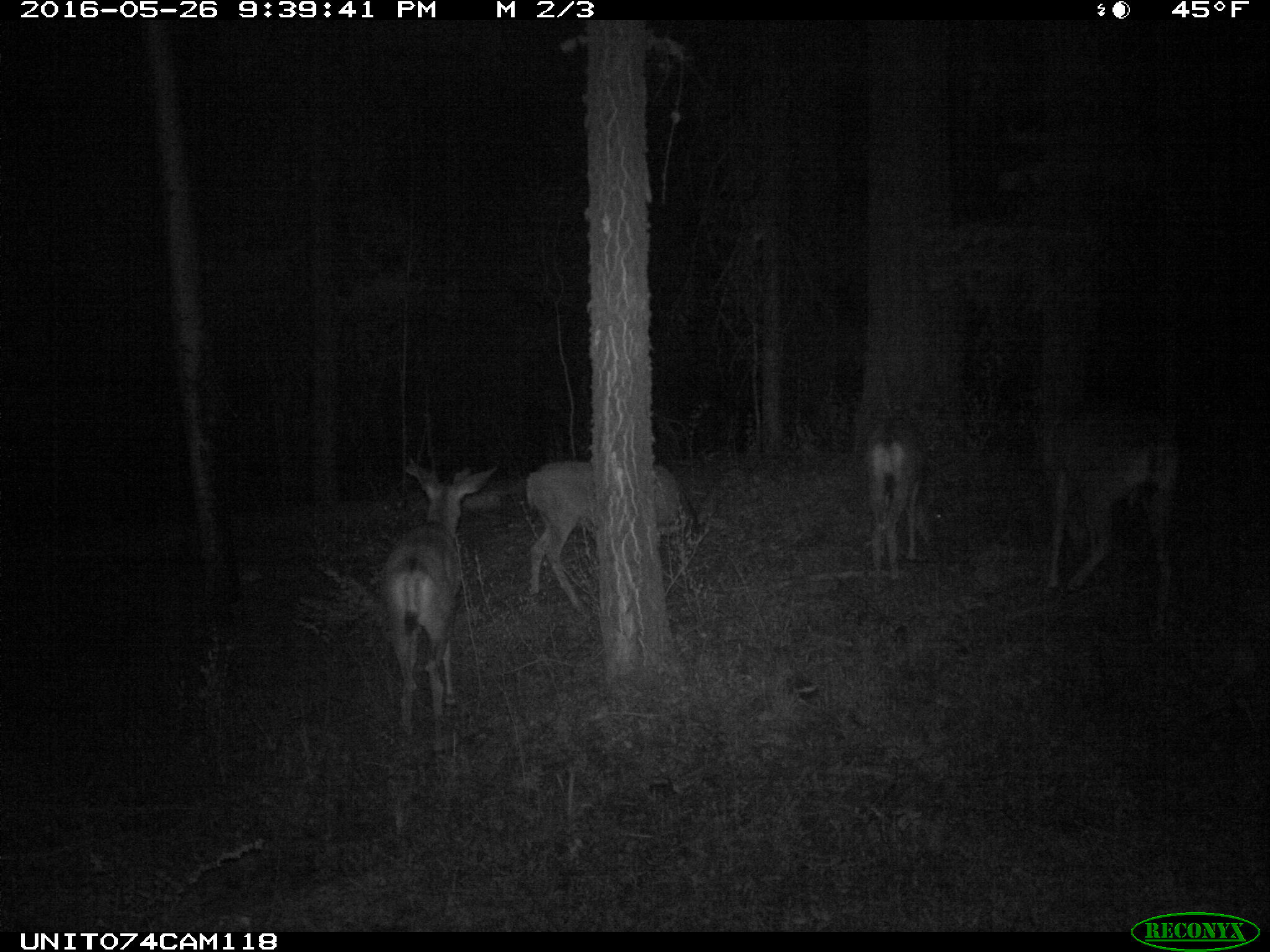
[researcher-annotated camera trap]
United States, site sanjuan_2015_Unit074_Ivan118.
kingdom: Animalia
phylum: Chordata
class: Mammalia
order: Artiodactyla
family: Cervidae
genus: Odocoileus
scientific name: Odocoileus hemionus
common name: mule deer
Odocoileus hemionus (mule deer).